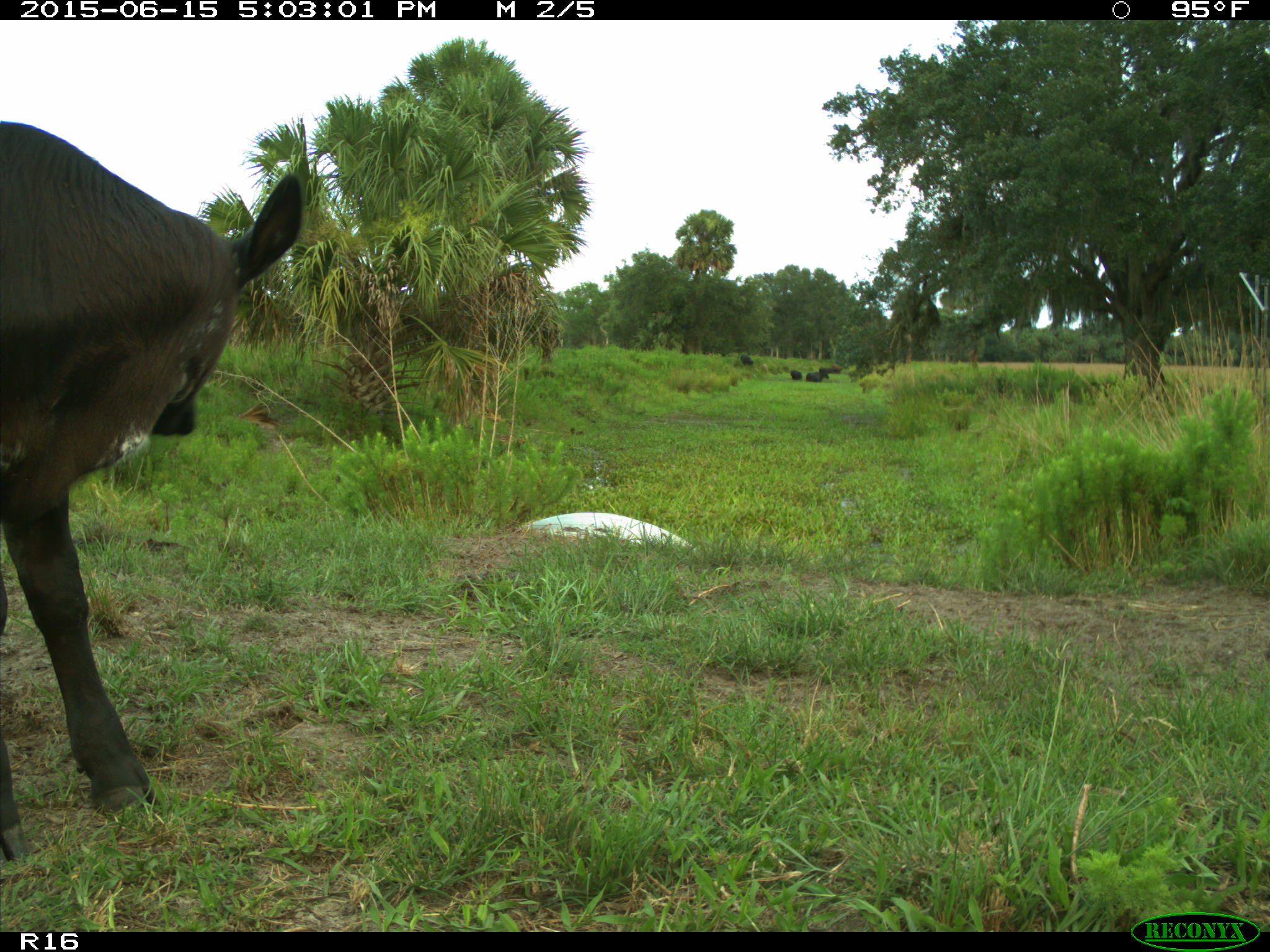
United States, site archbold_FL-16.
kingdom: Animalia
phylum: Chordata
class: Mammalia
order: Artiodactyla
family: Bovidae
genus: Bos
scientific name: Bos taurus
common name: domestic cow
Bos taurus (domestic cow).